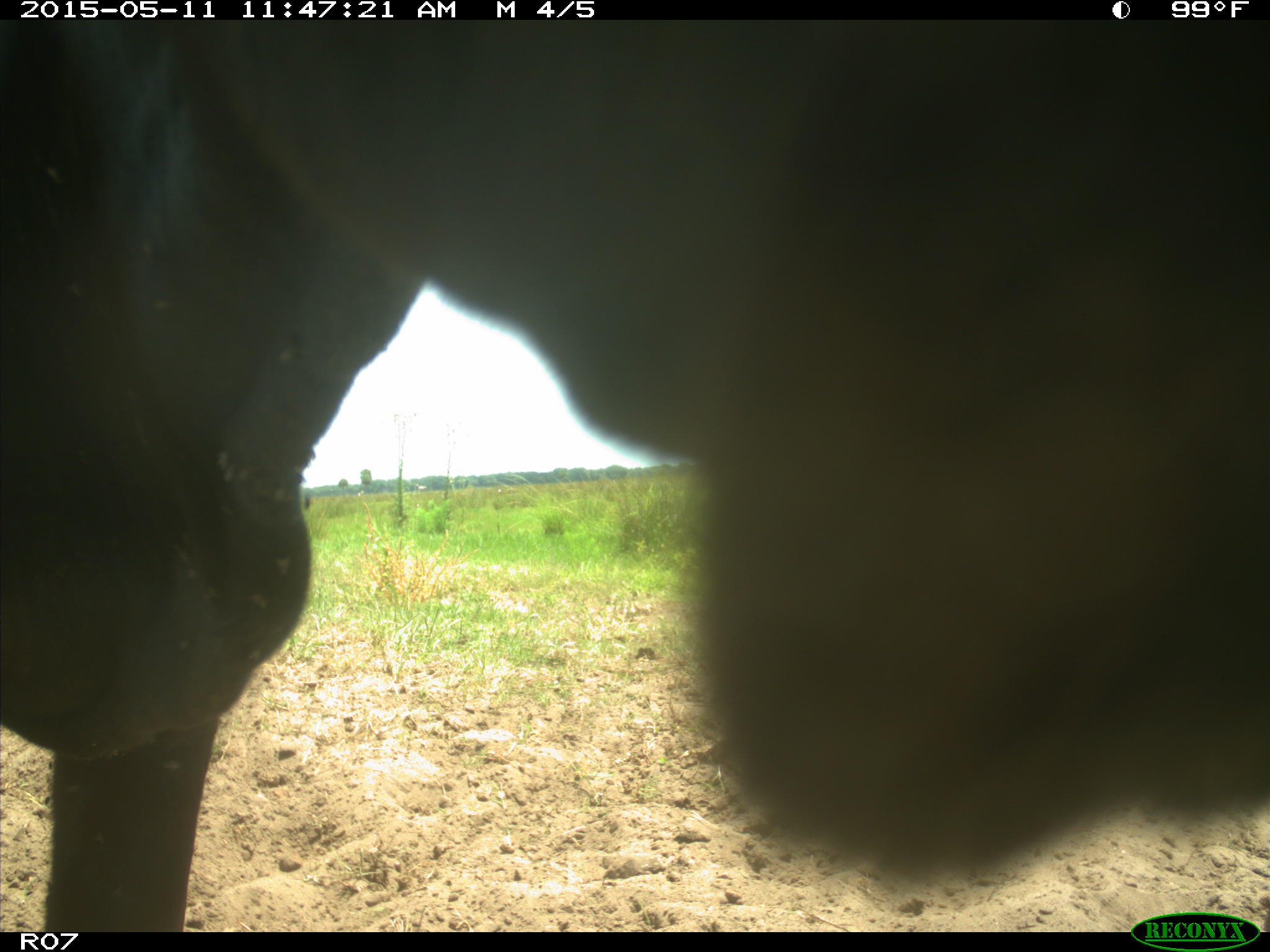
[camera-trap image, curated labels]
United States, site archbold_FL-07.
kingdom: Animalia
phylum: Chordata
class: Mammalia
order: Artiodactyla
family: Bovidae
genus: Bos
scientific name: Bos taurus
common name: domestic cow